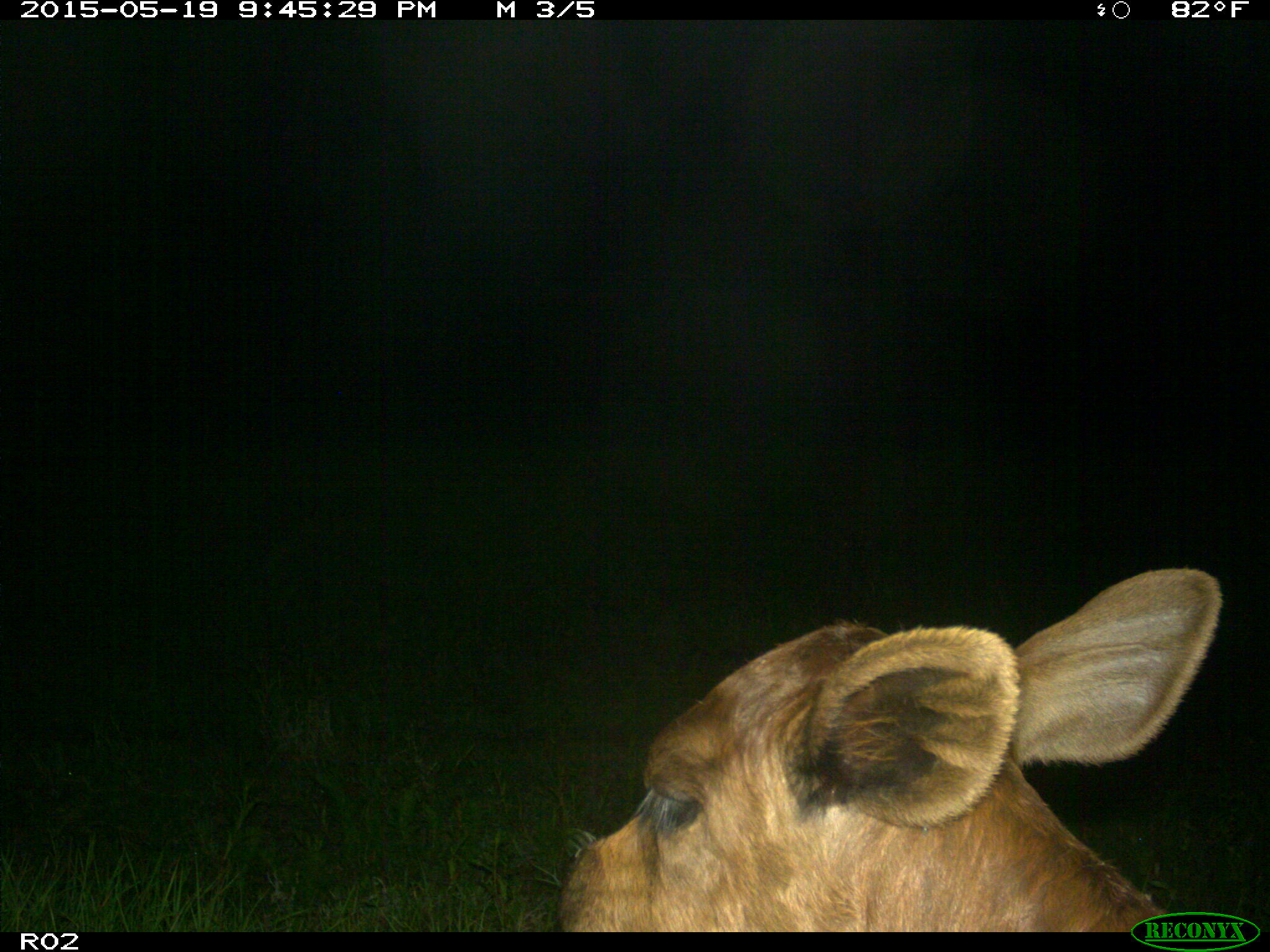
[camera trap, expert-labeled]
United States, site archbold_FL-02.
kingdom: Animalia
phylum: Chordata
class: Mammalia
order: Artiodactyla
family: Bovidae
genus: Bos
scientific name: Bos taurus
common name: domestic cow